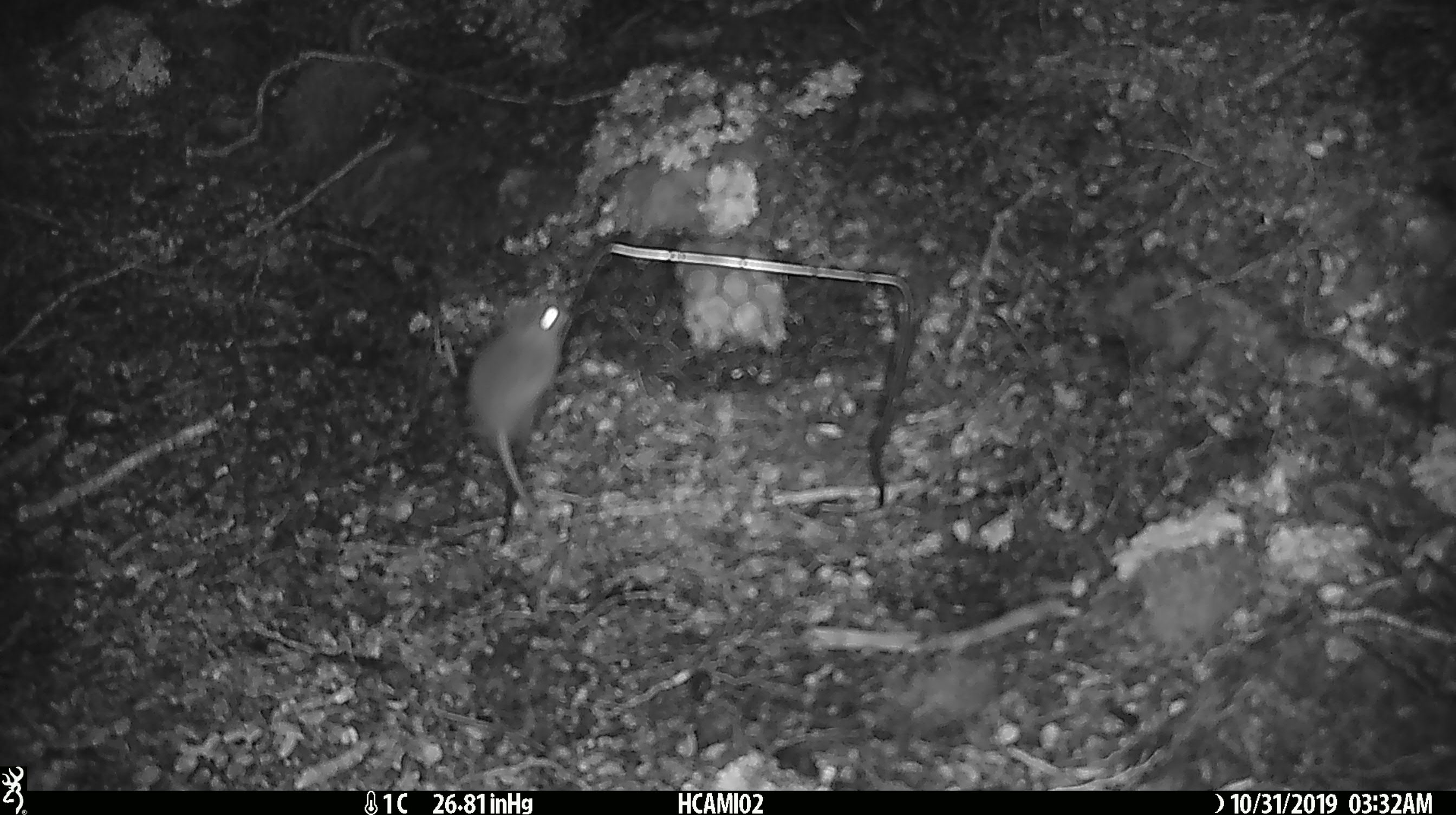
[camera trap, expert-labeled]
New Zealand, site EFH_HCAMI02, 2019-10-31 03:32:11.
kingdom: Animalia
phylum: Chordata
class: Mammalia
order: Rodentia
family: Muridae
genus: Mus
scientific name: Mus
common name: mouse